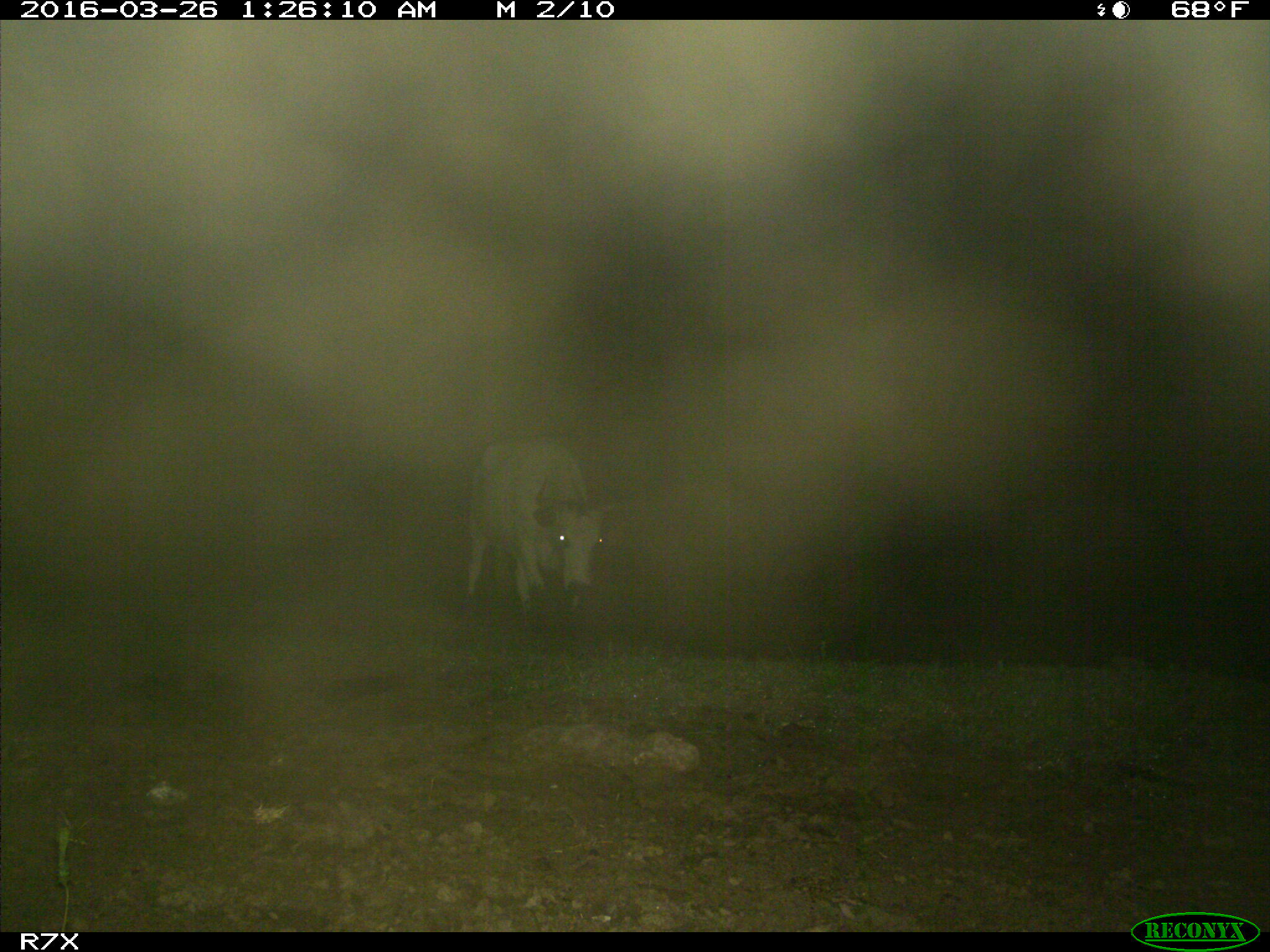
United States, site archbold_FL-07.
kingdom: Animalia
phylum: Chordata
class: Mammalia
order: Artiodactyla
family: Bovidae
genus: Bos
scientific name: Bos taurus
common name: domestic cow